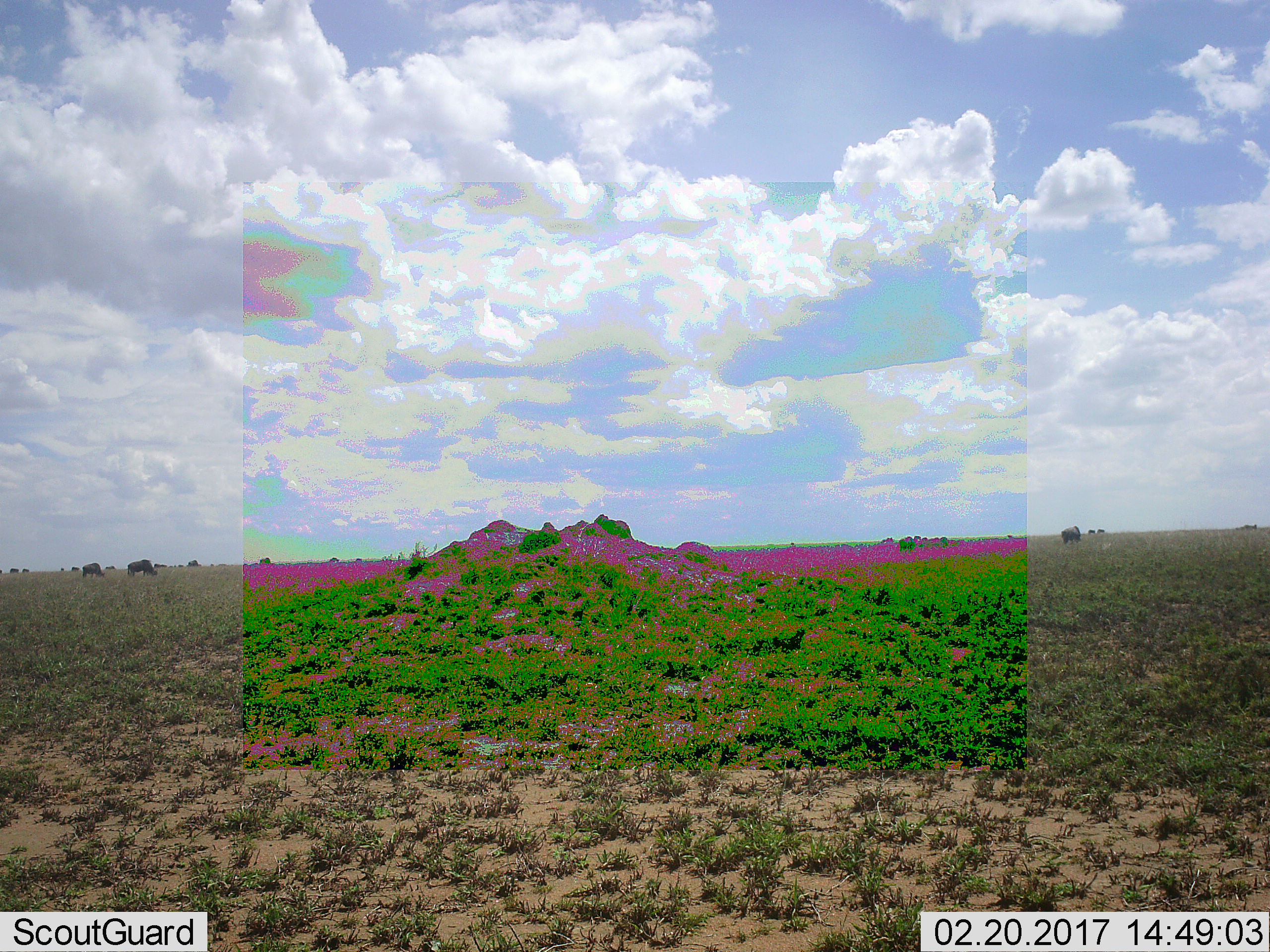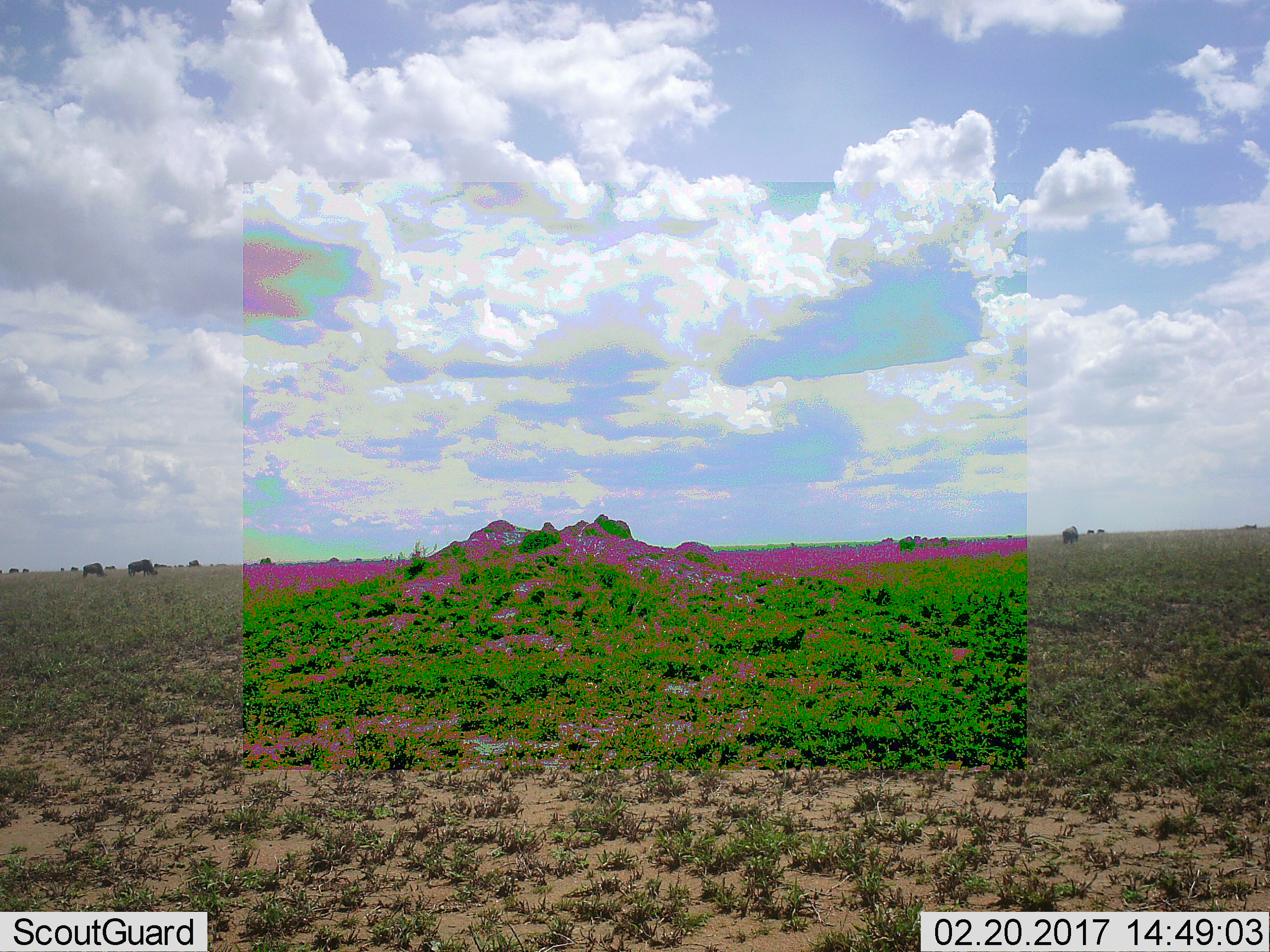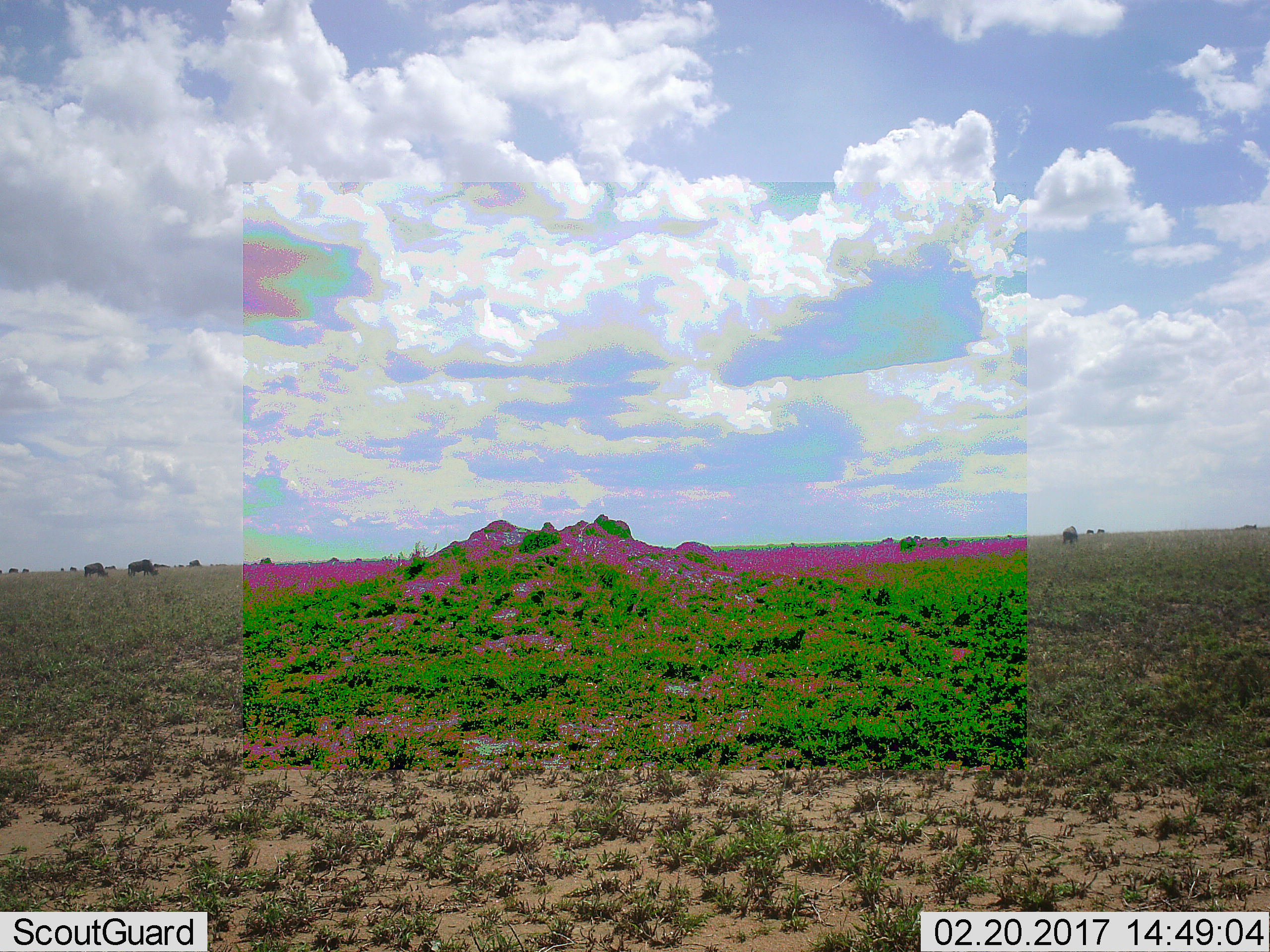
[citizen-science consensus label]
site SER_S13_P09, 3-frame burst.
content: unidentified animal